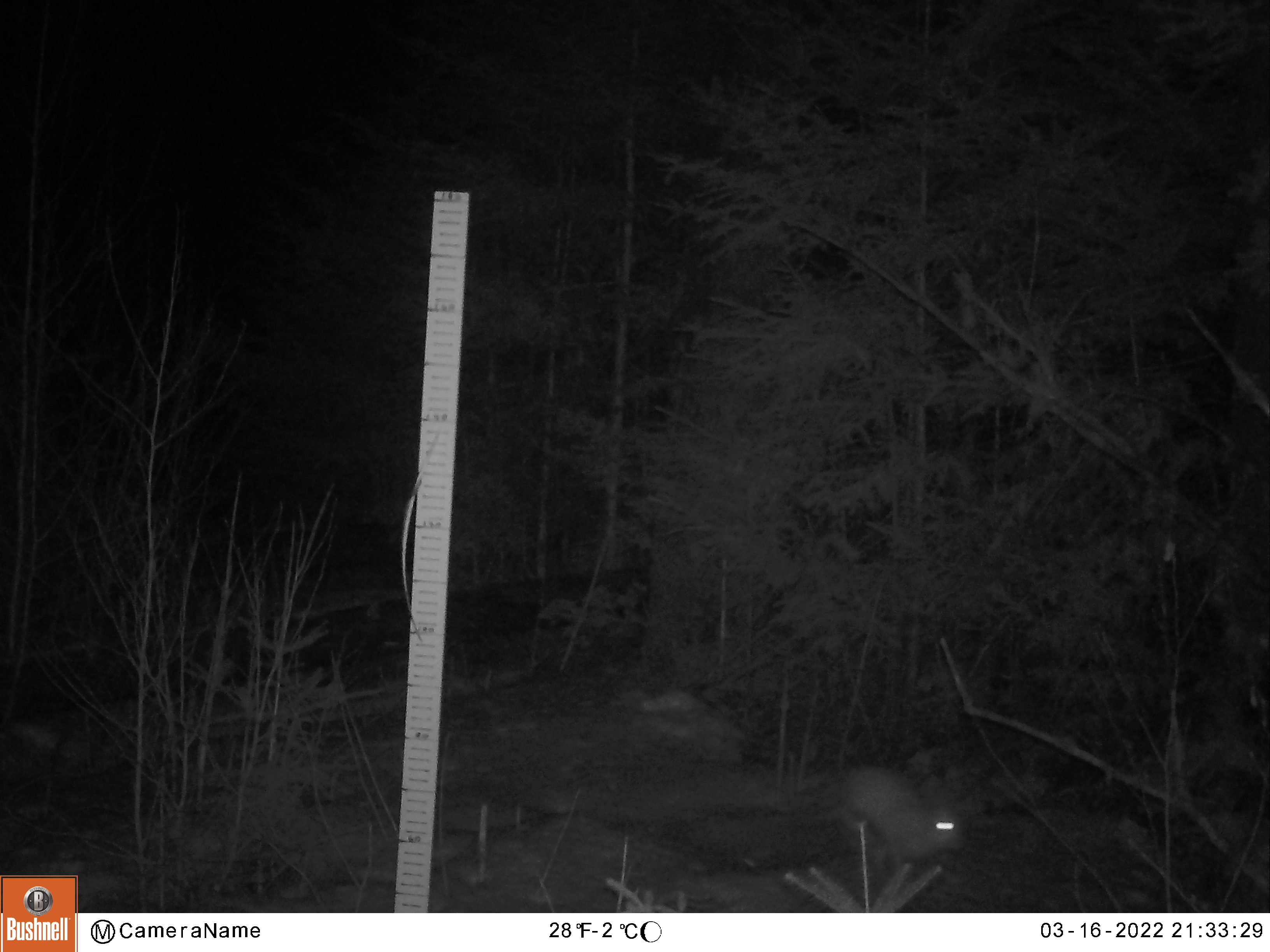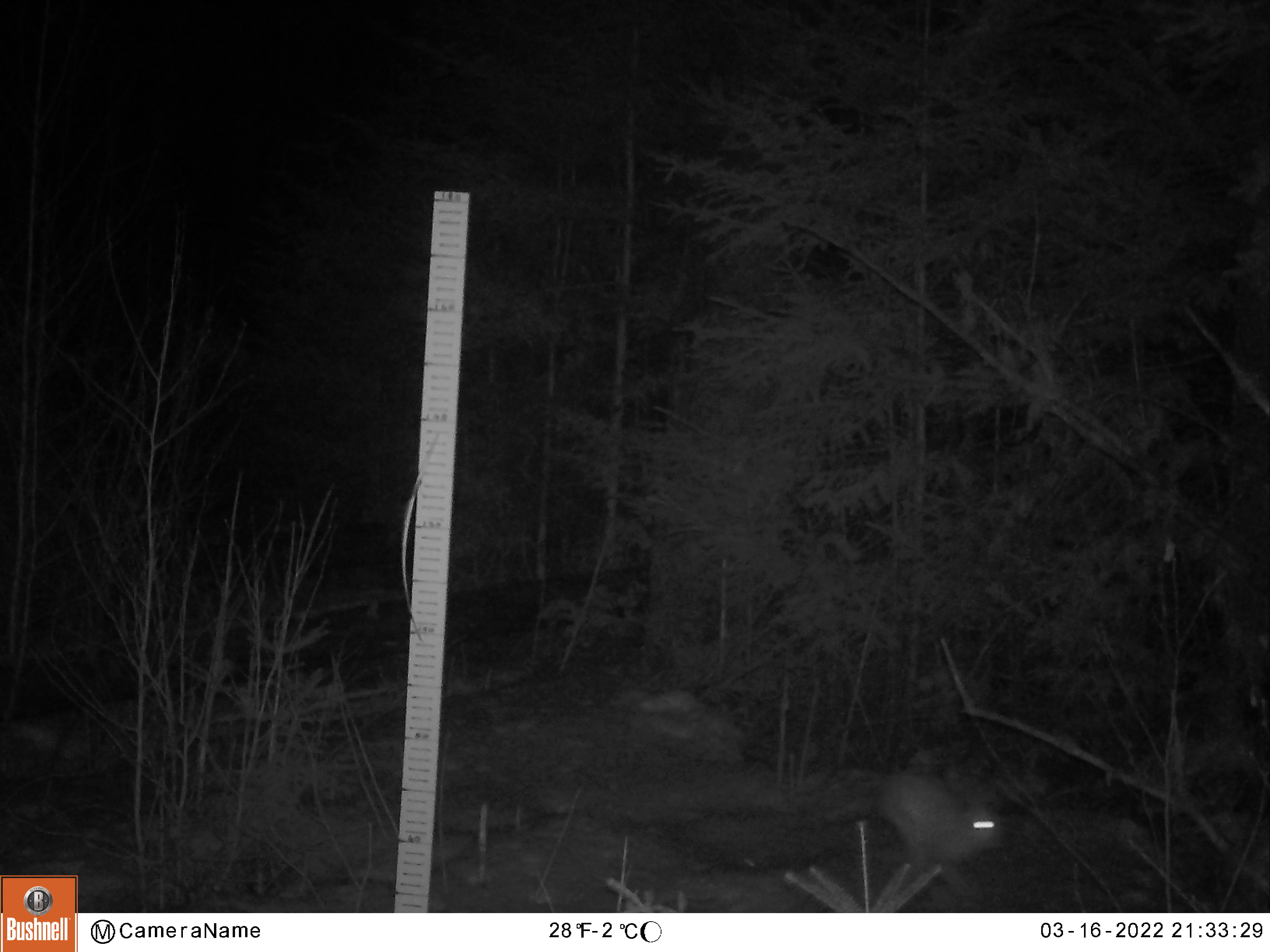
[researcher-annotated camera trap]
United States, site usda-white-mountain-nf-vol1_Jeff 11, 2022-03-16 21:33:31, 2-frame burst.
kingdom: Animalia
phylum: Chordata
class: Mammalia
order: Lagomorpha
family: Leporidae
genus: Lepus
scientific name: Lepus americanus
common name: snowshoe hare